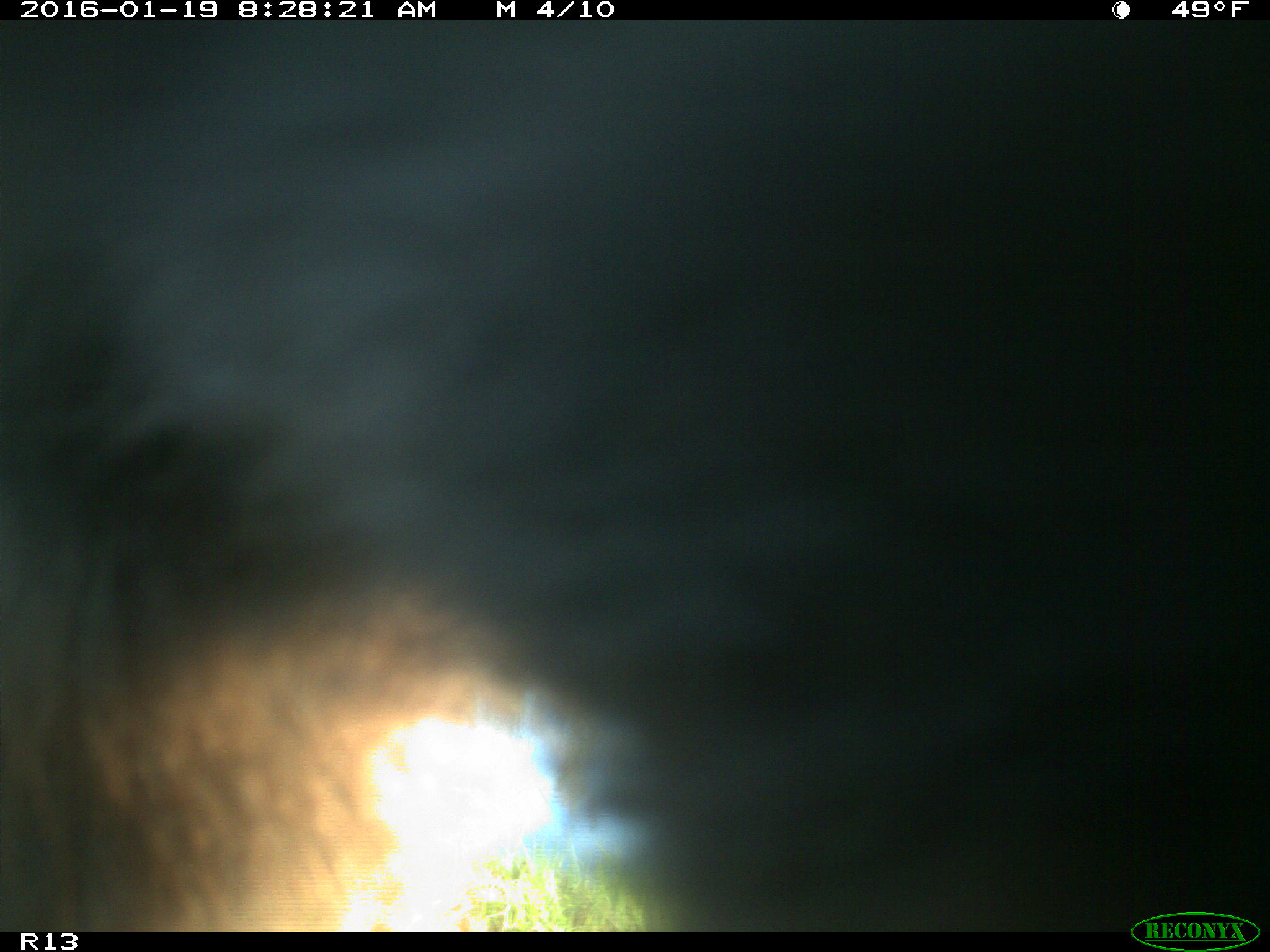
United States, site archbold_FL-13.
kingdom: Animalia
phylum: Chordata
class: Mammalia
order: Artiodactyla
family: Bovidae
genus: Bos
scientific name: Bos taurus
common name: domestic cow